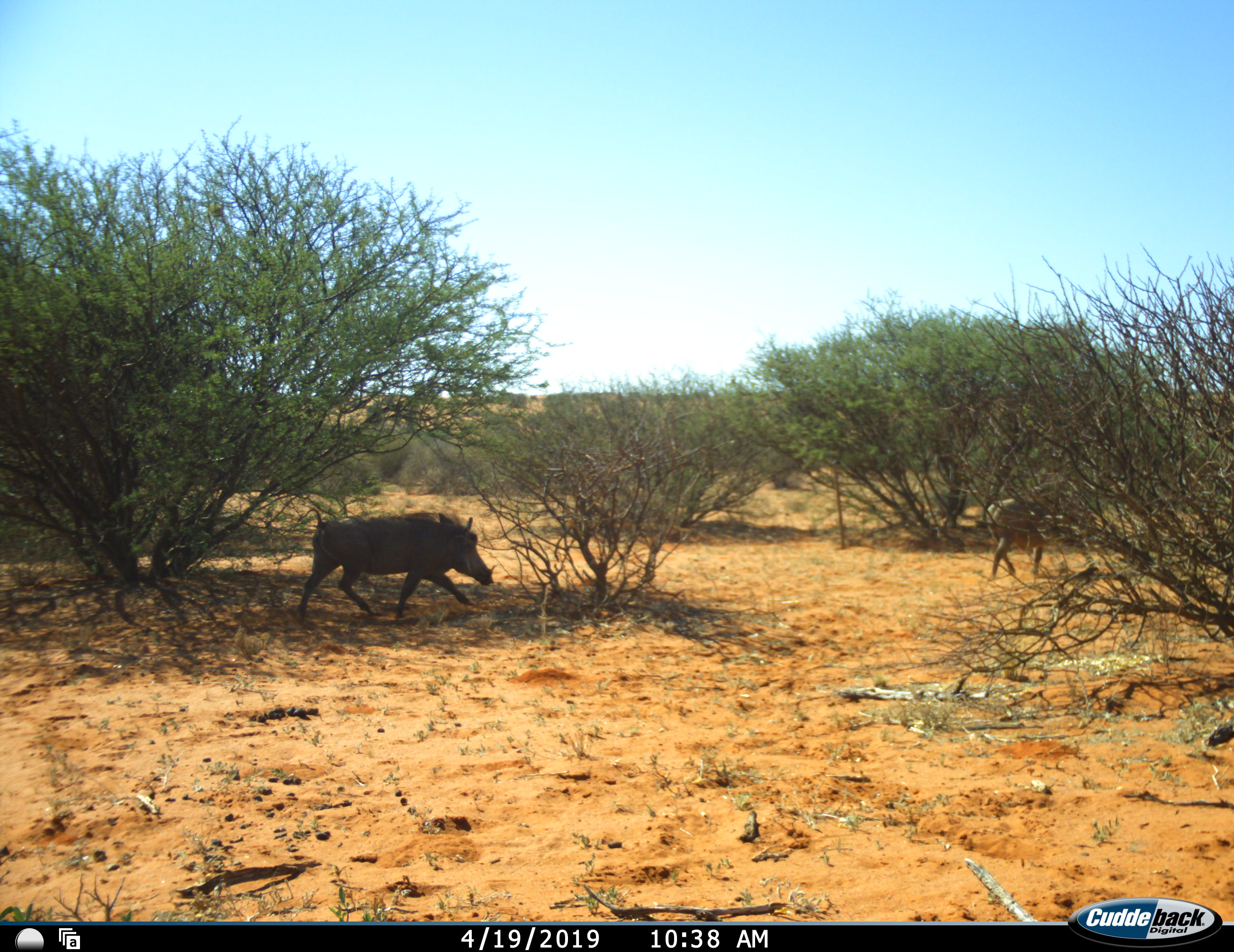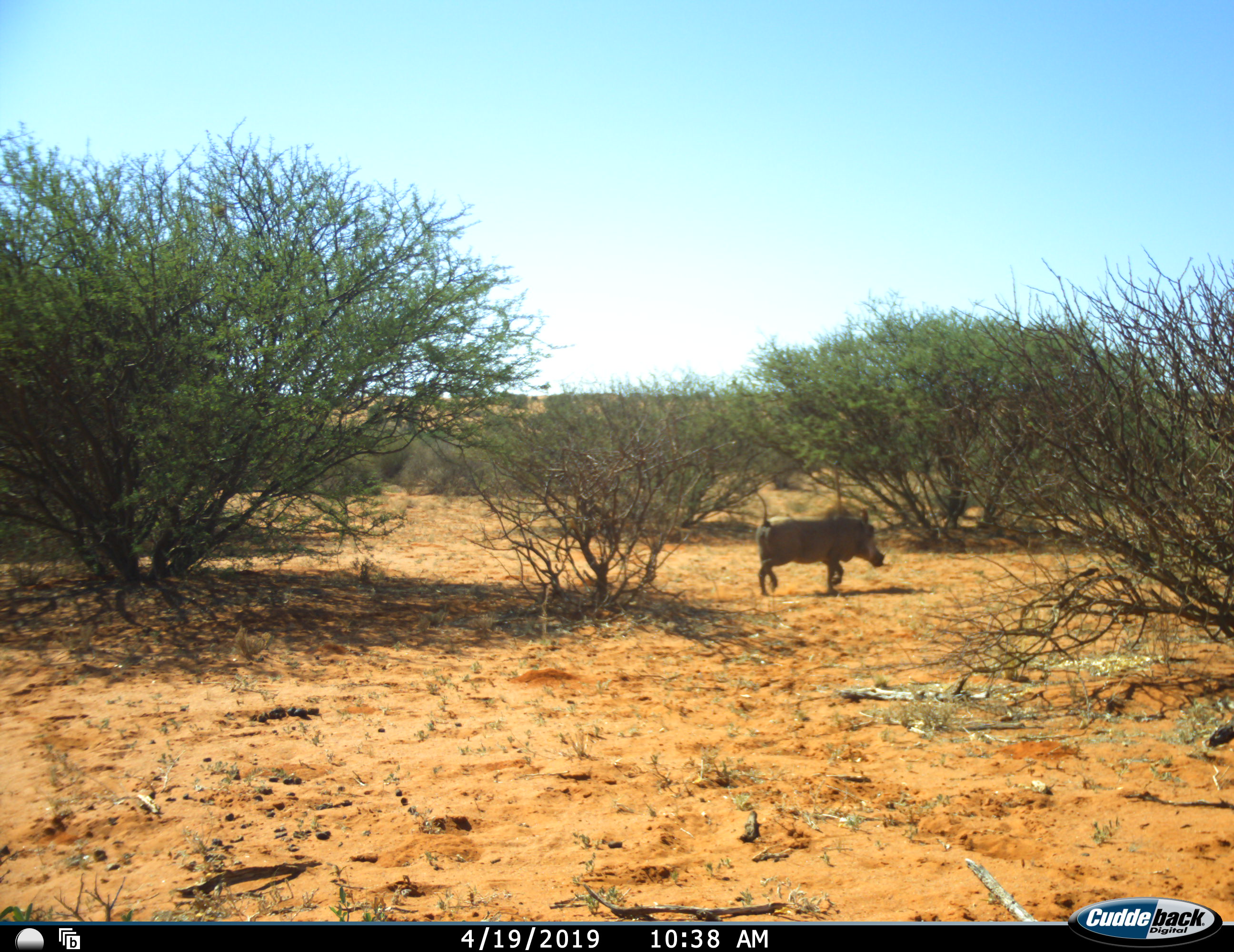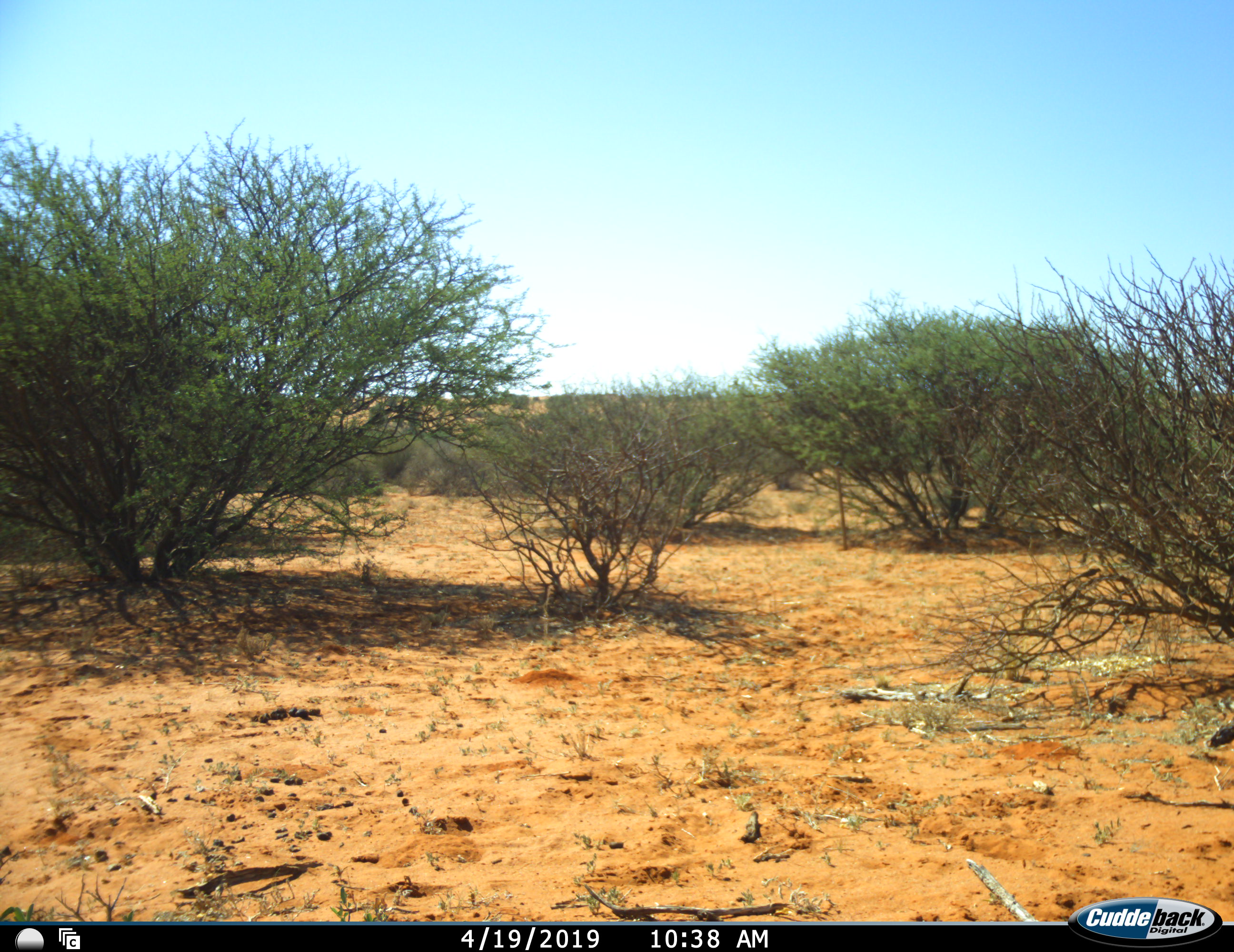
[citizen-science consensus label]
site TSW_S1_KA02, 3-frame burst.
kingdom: Animalia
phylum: Chordata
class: Mammalia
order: Artiodactyla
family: Suidae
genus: Phacochoerus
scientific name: Phacochoerus africanus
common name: warthog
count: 2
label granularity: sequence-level